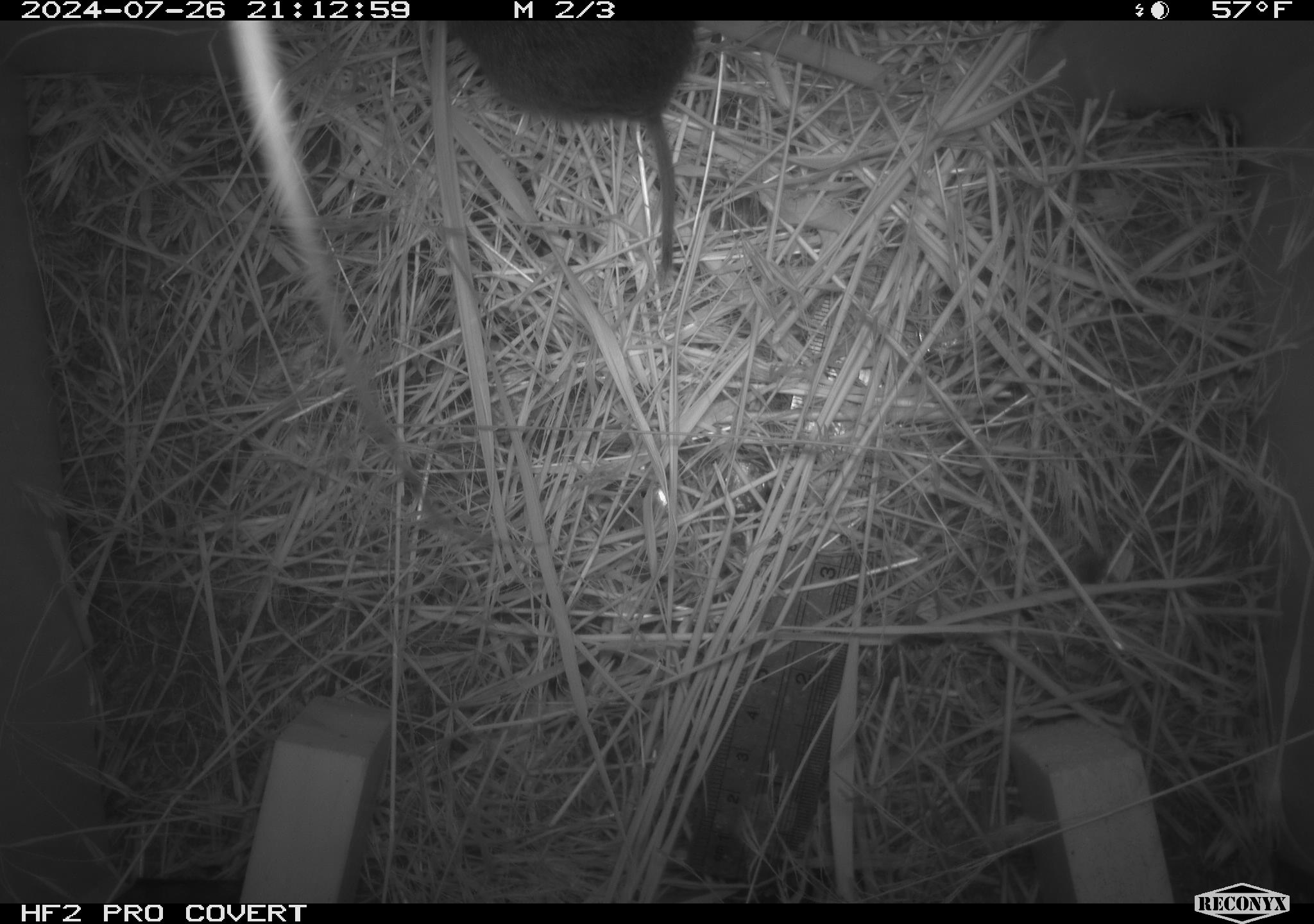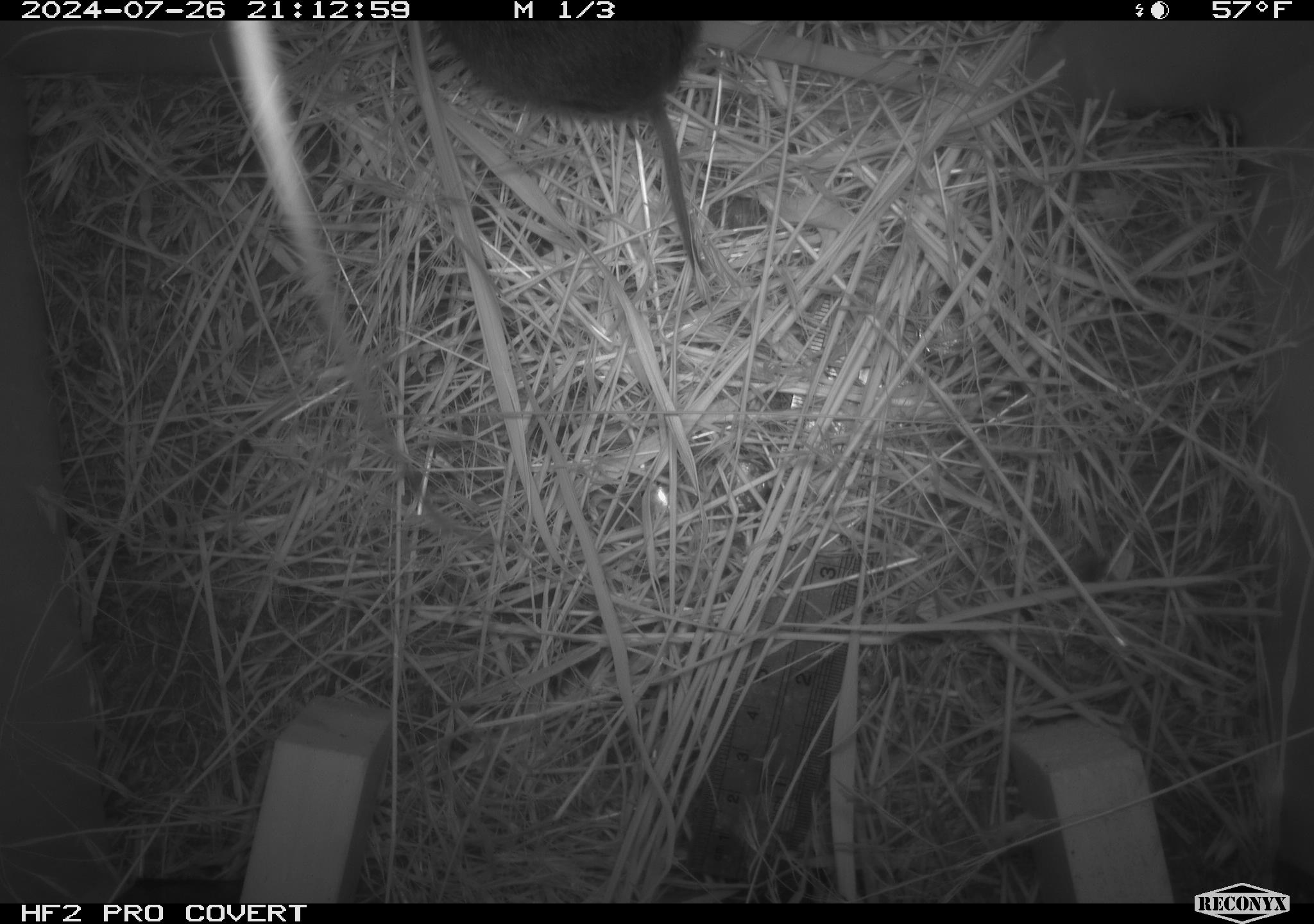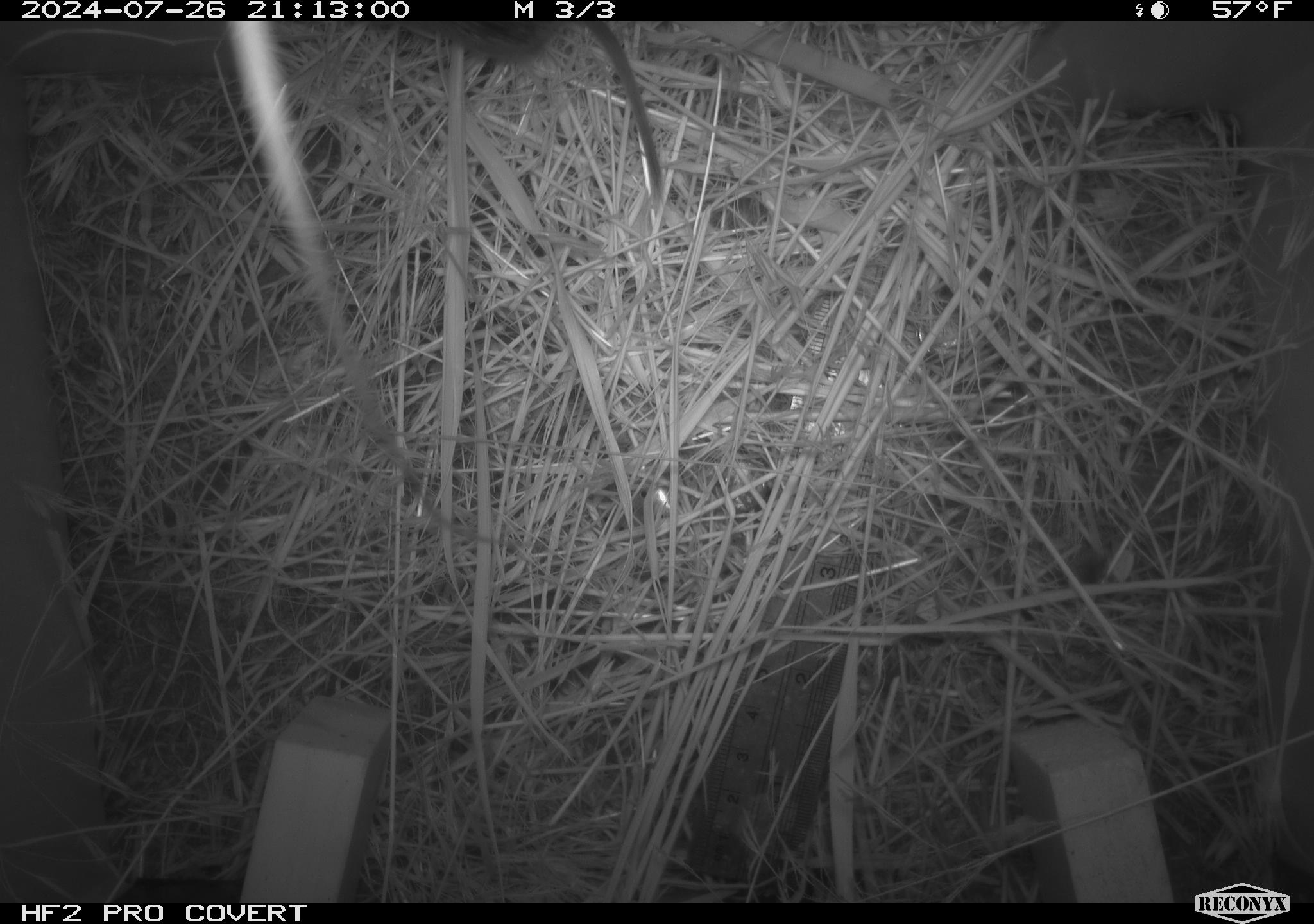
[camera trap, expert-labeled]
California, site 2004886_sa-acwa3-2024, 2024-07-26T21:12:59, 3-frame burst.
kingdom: Animalia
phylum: Chordata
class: Mammalia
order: Rodentia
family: Cricetidae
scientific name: Arvicolinae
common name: voles, lemmings, and muskrats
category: arvicolinae subfamily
Arvicolinae subfamily (voles, lemmings, and muskrats) (Arvicolinae).